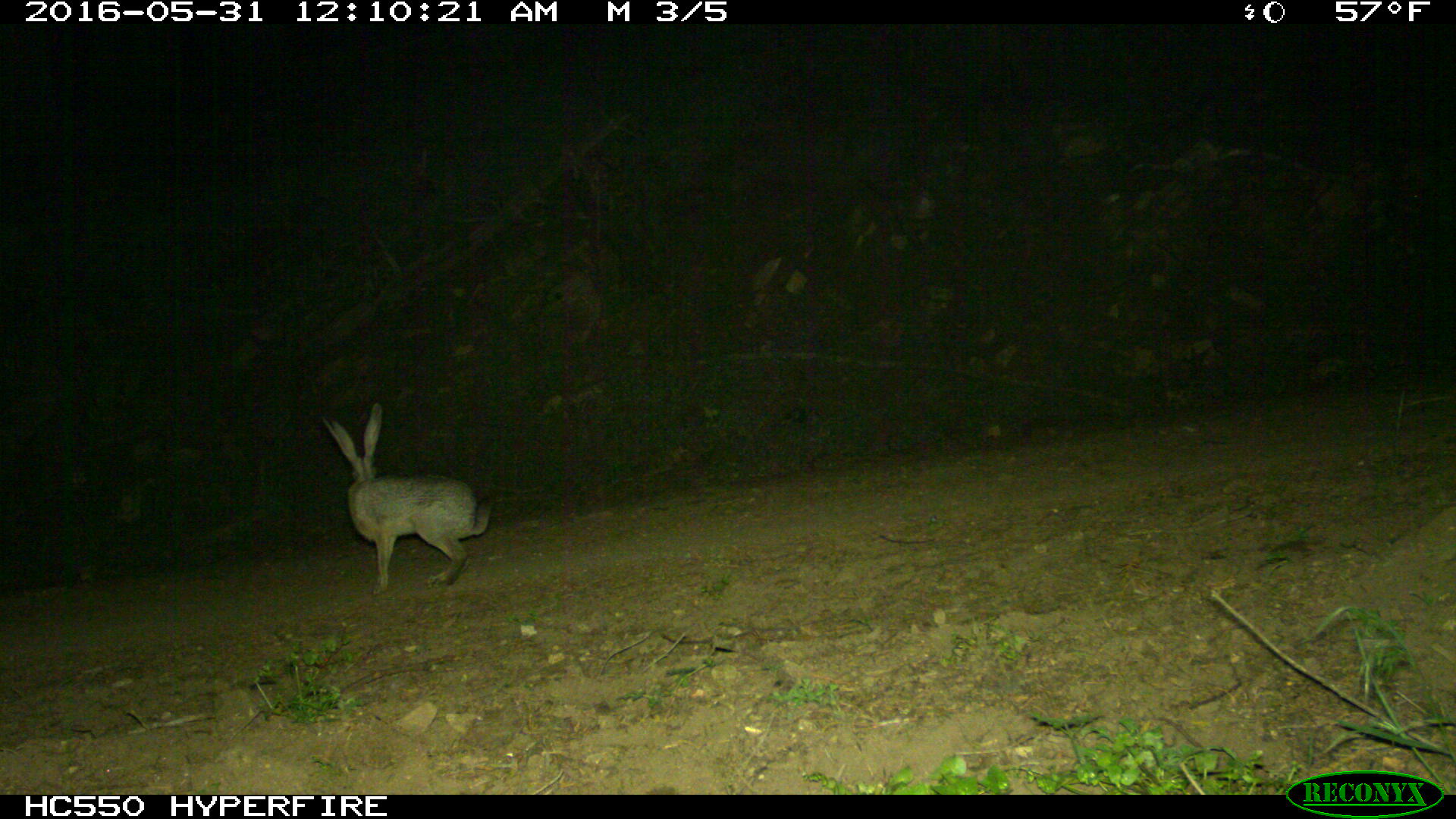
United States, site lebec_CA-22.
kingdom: Animalia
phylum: Chordata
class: Mammalia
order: Lagomorpha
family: Leporidae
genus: Lepus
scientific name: Lepus californicus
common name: black-tailed jackrabbit